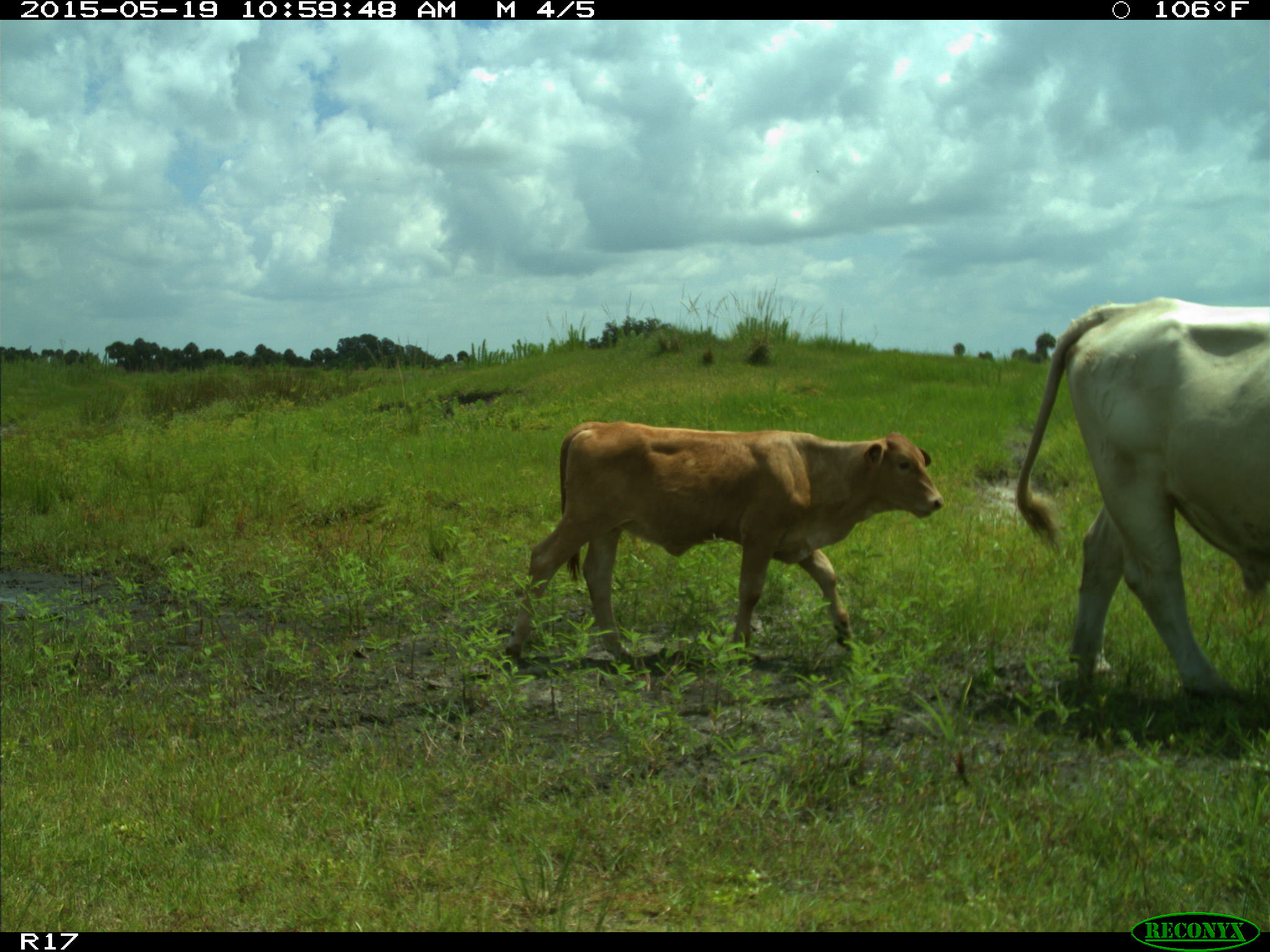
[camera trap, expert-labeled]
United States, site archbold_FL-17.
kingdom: Animalia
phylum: Chordata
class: Mammalia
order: Artiodactyla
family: Bovidae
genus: Bos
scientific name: Bos taurus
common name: domestic cow